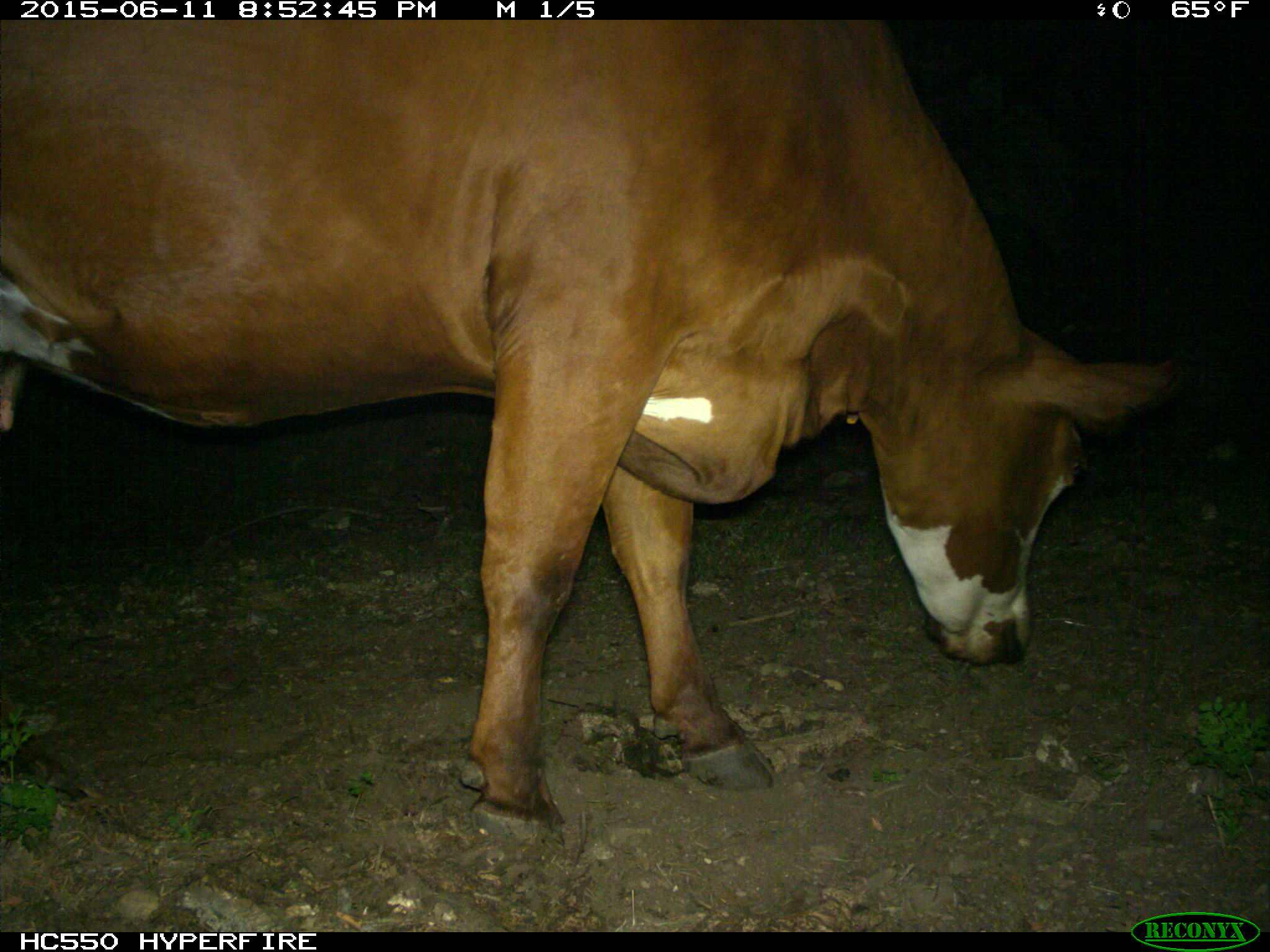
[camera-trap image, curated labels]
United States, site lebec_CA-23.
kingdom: Animalia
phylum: Chordata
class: Mammalia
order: Artiodactyla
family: Bovidae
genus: Bos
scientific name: Bos taurus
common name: domestic cow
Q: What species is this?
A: Bos taurus (domestic cow).